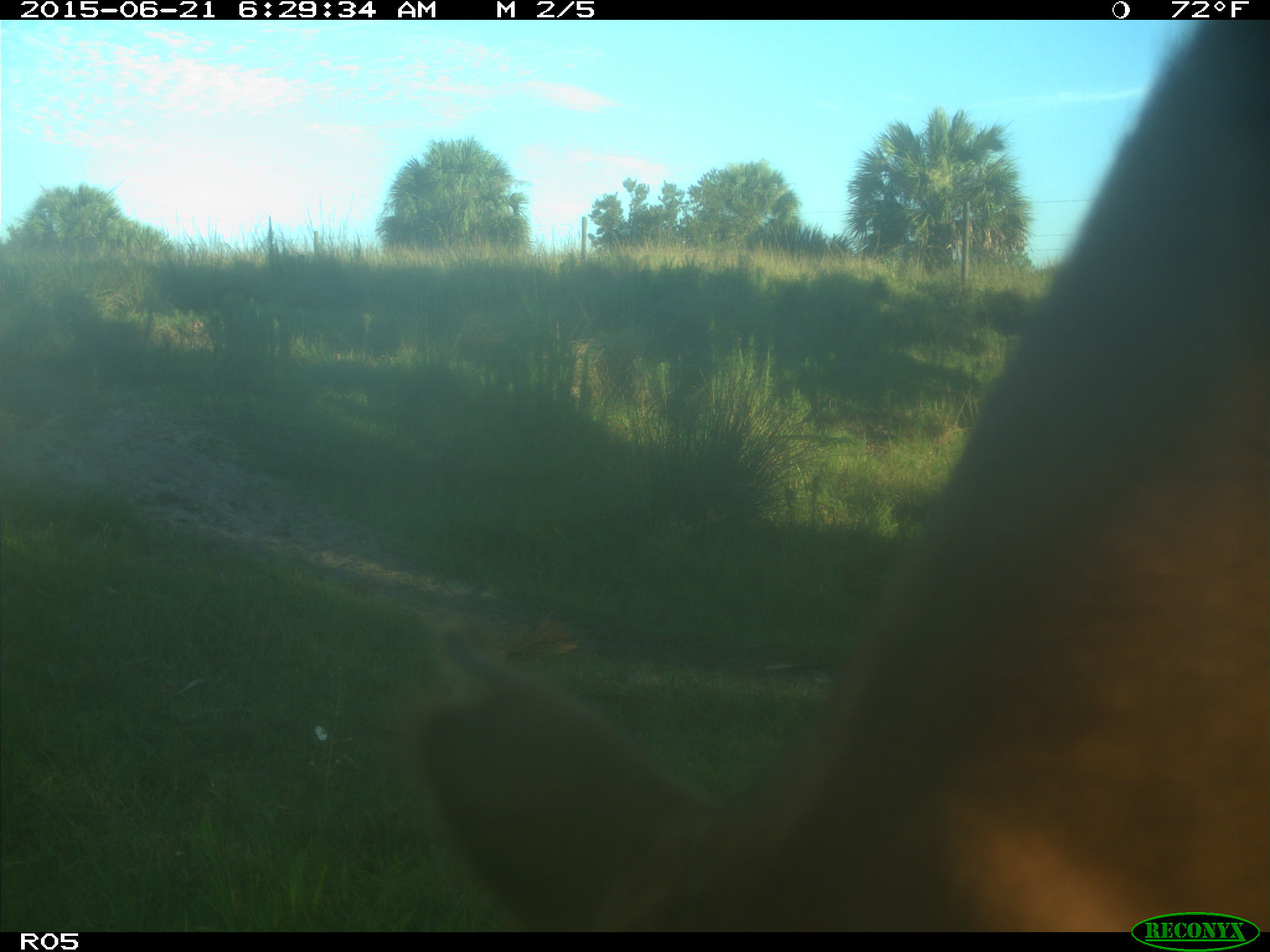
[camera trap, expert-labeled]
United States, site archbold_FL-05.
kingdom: Animalia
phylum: Chordata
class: Mammalia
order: Artiodactyla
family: Bovidae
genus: Bos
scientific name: Bos taurus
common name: domestic cow